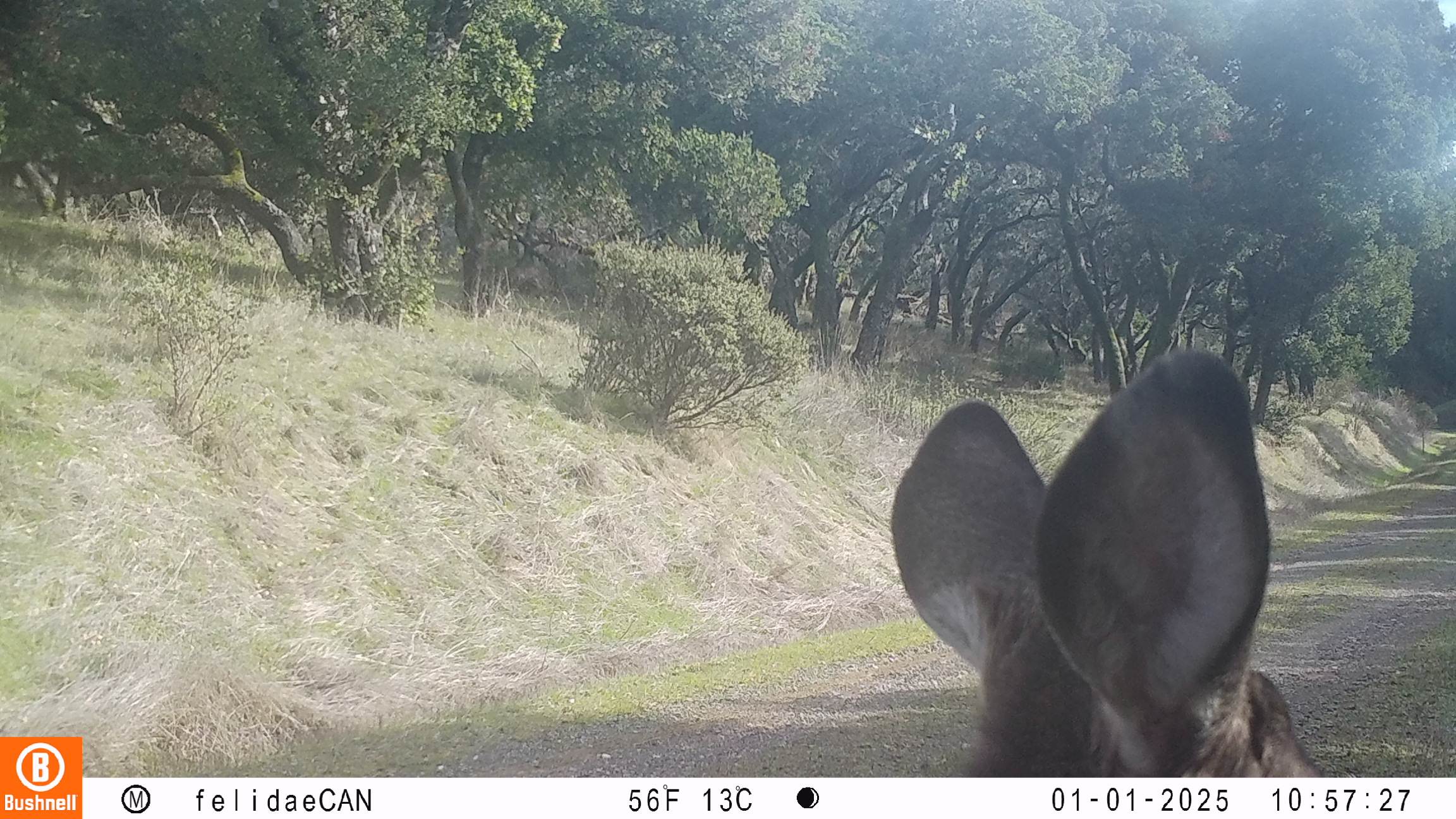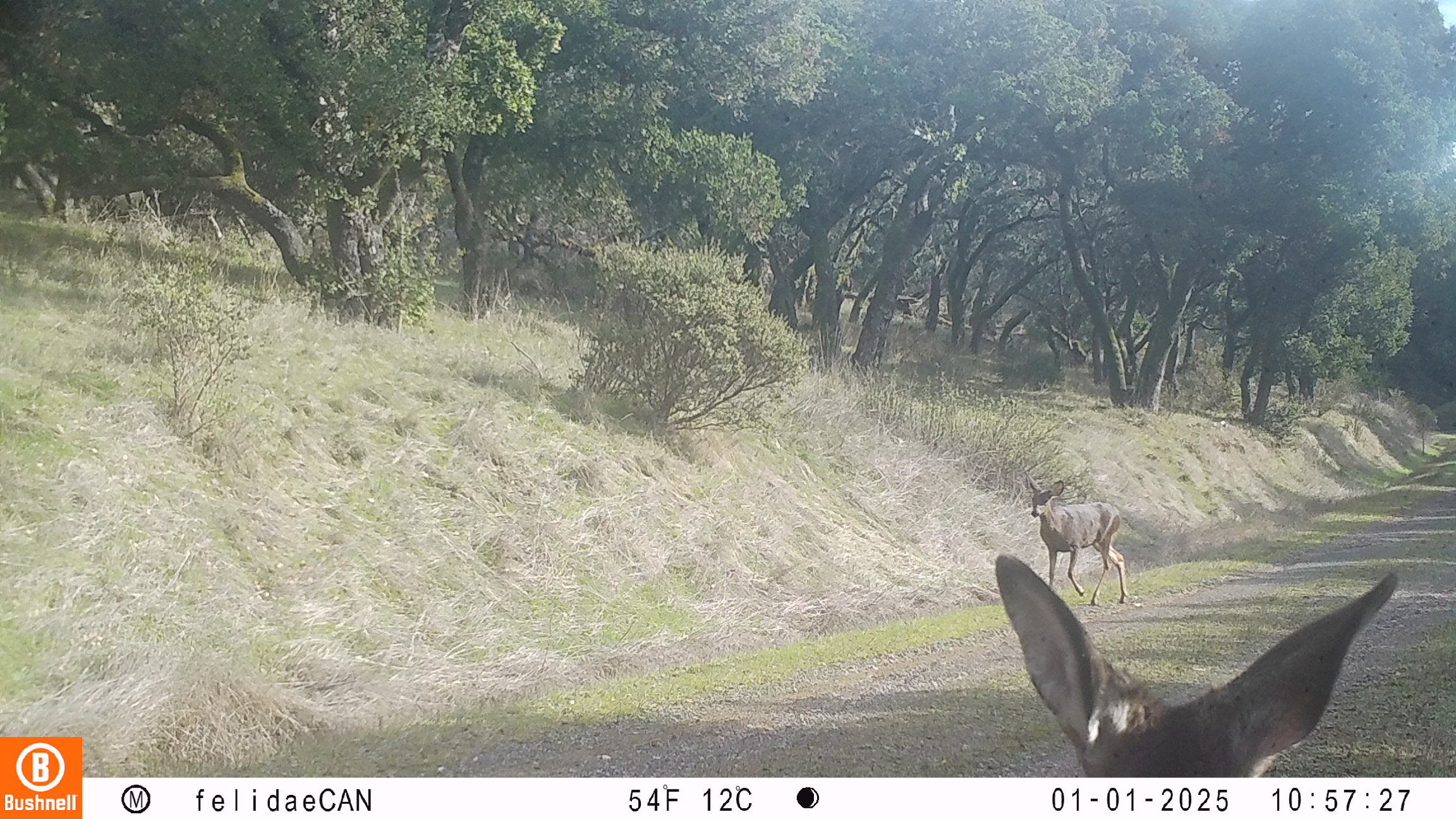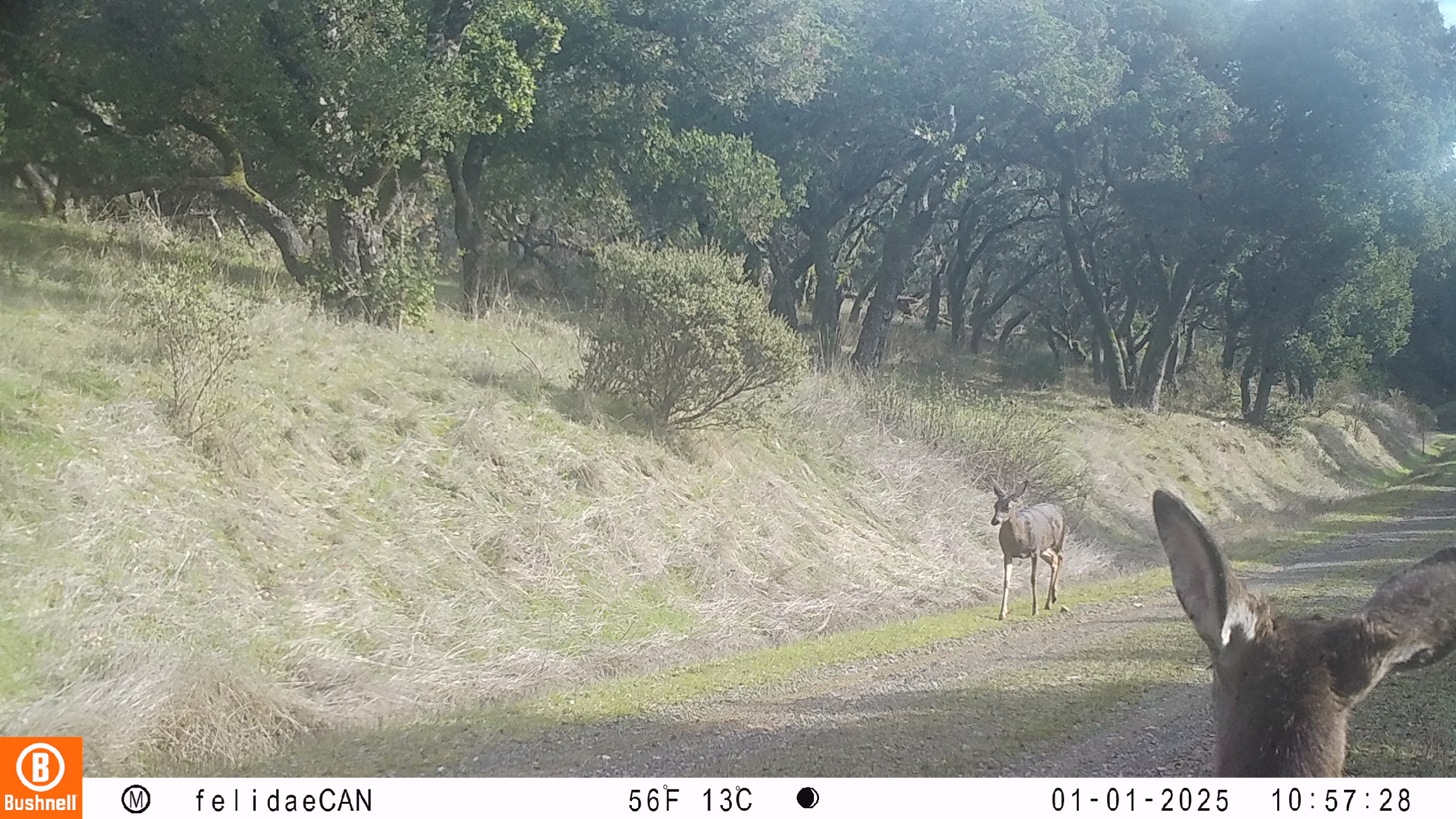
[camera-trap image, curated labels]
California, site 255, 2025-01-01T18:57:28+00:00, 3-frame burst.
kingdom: Animalia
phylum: Chordata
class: Mammalia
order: Artiodactyla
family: Cervidae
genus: Odocoileus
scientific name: Odocoileus hemionus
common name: mule deer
Mule deer (Odocoileus hemionus).